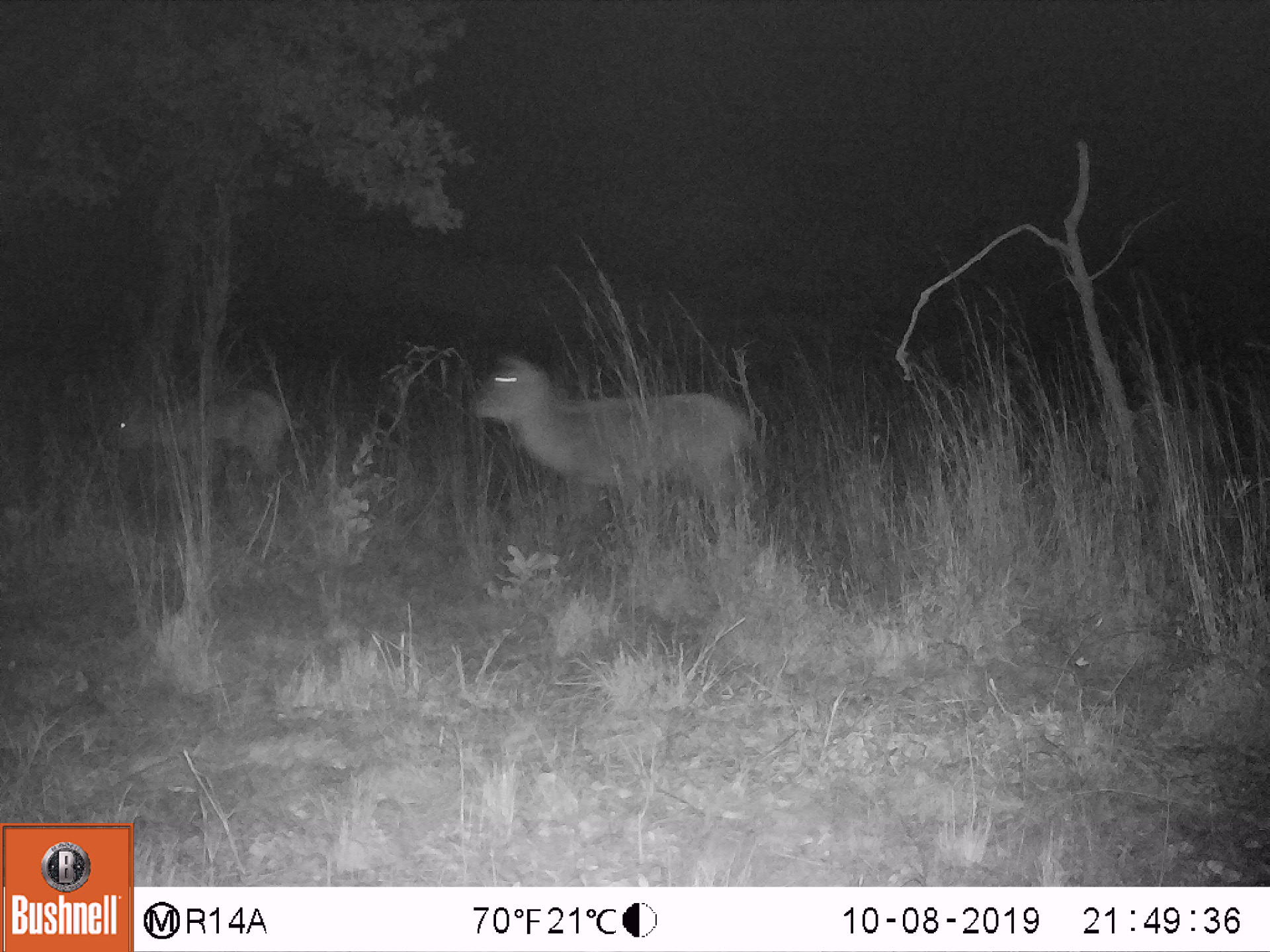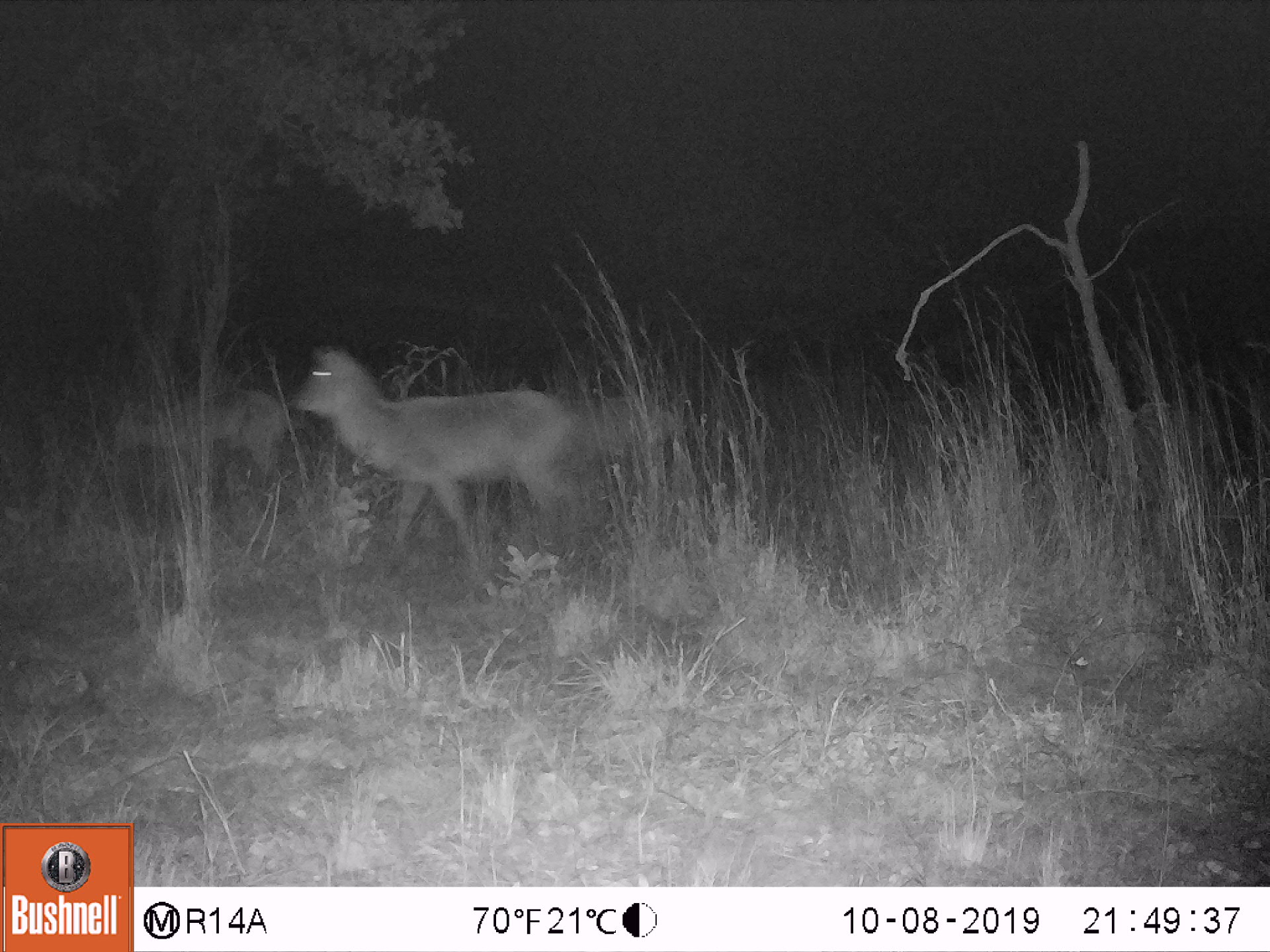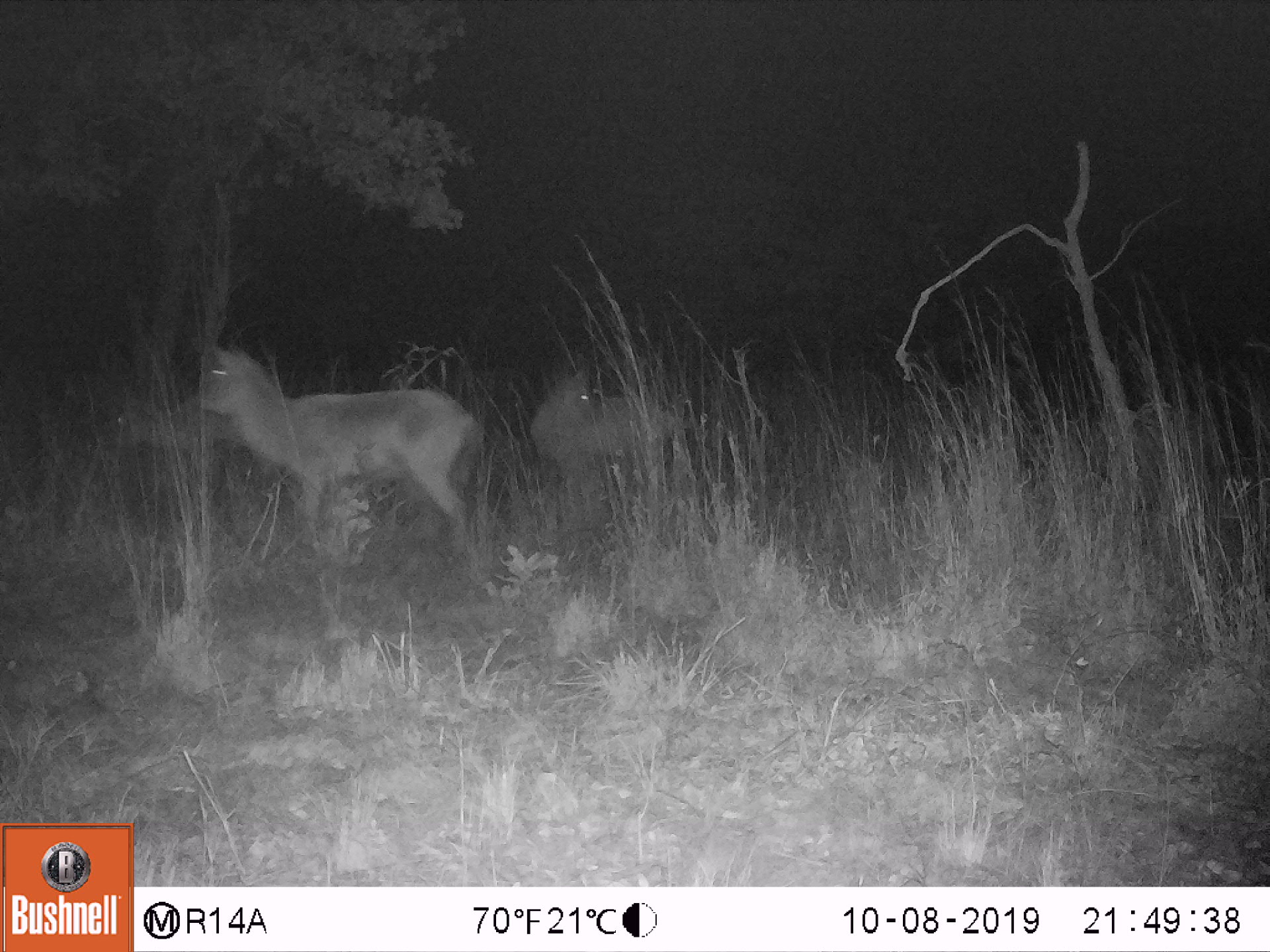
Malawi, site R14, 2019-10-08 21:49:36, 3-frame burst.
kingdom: Animalia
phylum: Chordata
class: Mammalia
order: Artiodactyla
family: Bovidae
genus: Kobus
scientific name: Kobus ellipsiprymnus ellipsiprymnus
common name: common waterbuck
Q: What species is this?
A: Common waterbuck (Kobus ellipsiprymnus ellipsiprymnus).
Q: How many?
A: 2.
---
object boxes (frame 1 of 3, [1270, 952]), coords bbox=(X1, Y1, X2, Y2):
common waterbuck: bbox=(464, 348, 754, 535); bbox=(104, 389, 283, 507)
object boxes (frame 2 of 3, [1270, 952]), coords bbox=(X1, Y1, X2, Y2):
common waterbuck: bbox=(293, 340, 570, 555); bbox=(110, 388, 283, 498)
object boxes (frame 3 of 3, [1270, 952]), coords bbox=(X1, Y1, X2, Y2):
common waterbuck: bbox=(206, 343, 472, 549); bbox=(534, 362, 669, 495); bbox=(103, 401, 226, 488)